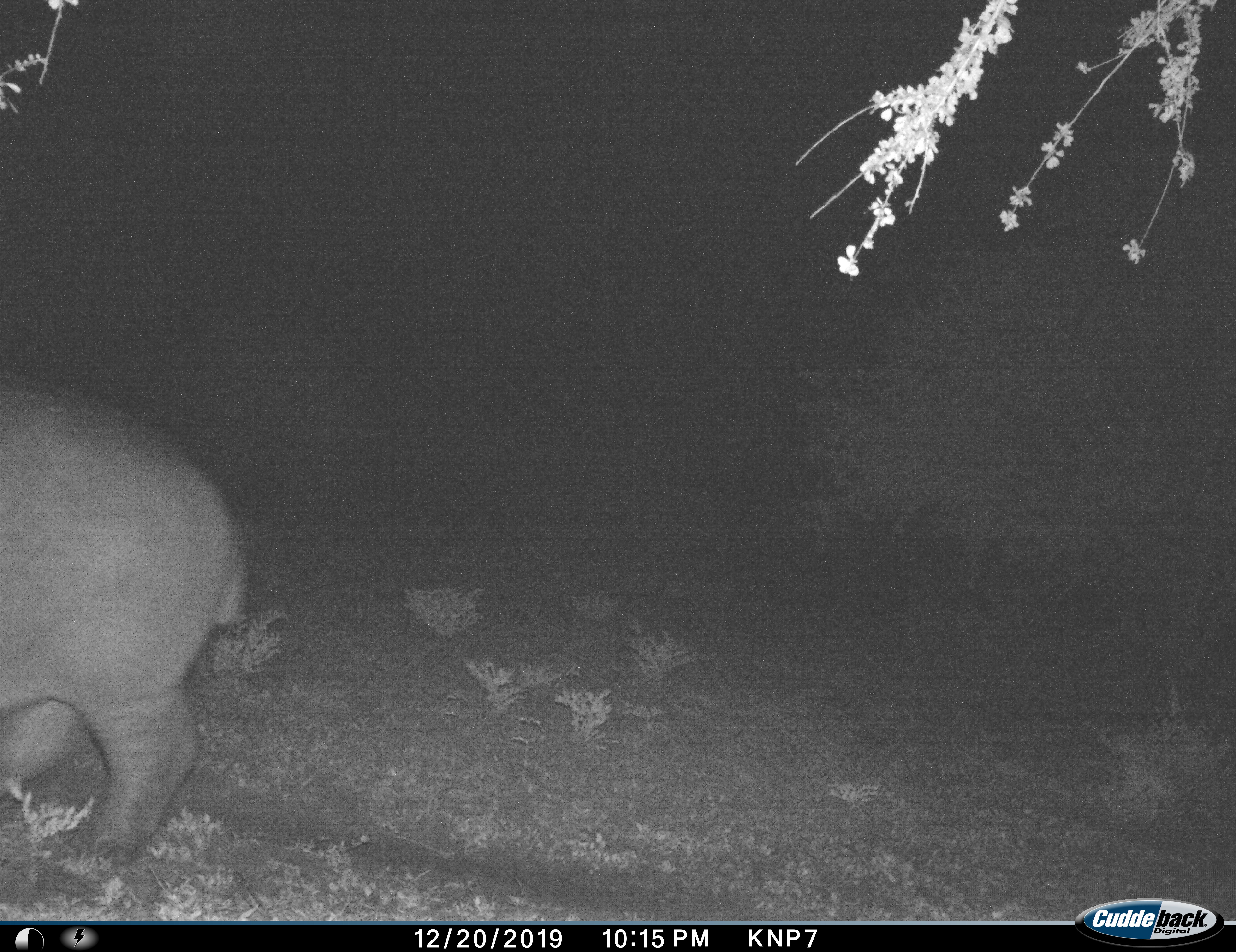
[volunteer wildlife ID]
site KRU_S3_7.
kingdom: Animalia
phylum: Chordata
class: Mammalia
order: Artiodactyla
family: Hippopotamidae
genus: Hippopotamus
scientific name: Hippopotamus amphibius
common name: hippopotamus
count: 1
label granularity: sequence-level